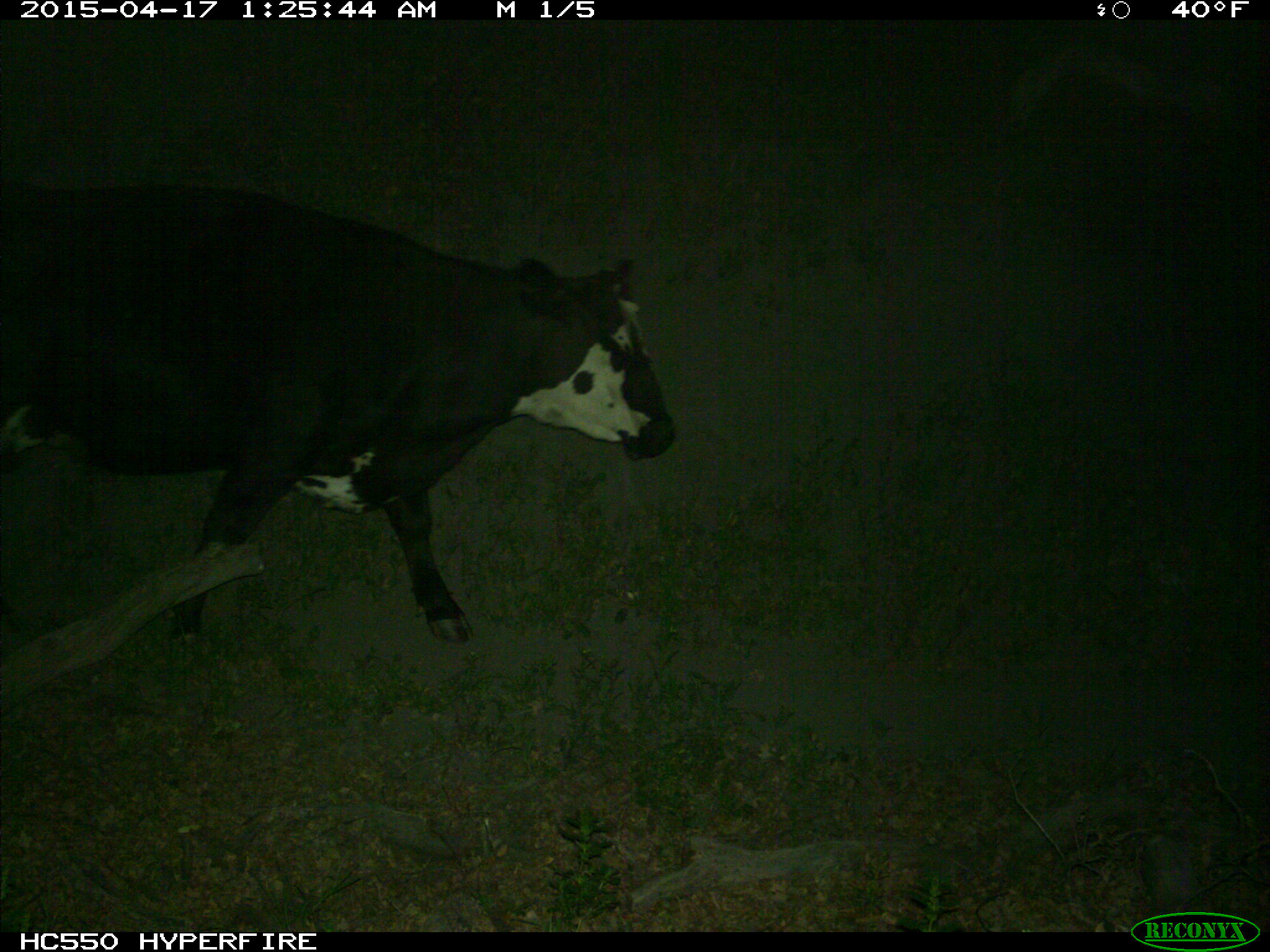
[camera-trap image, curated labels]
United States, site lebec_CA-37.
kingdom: Animalia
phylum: Chordata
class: Mammalia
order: Artiodactyla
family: Bovidae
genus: Bos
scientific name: Bos taurus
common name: domestic cow